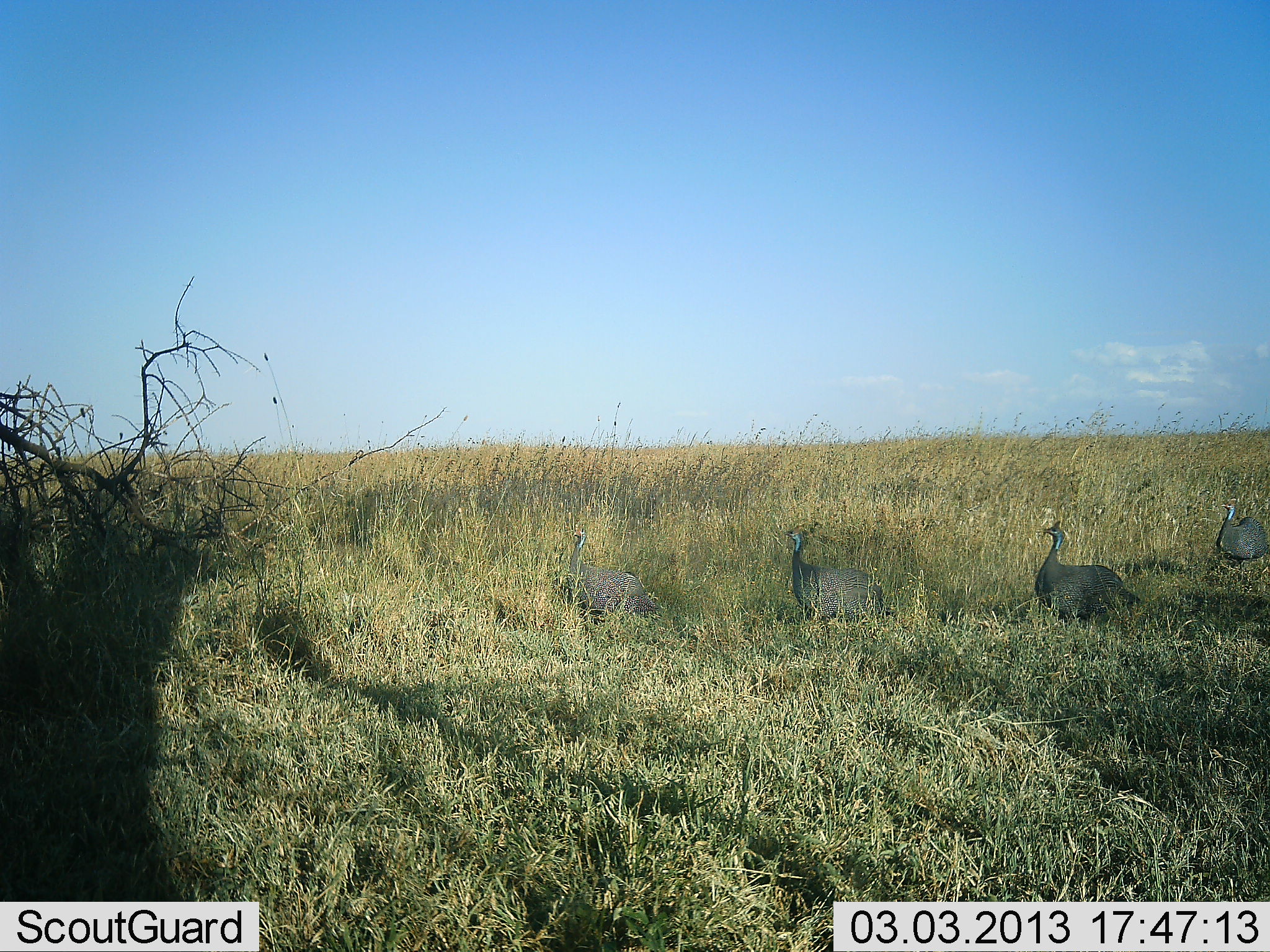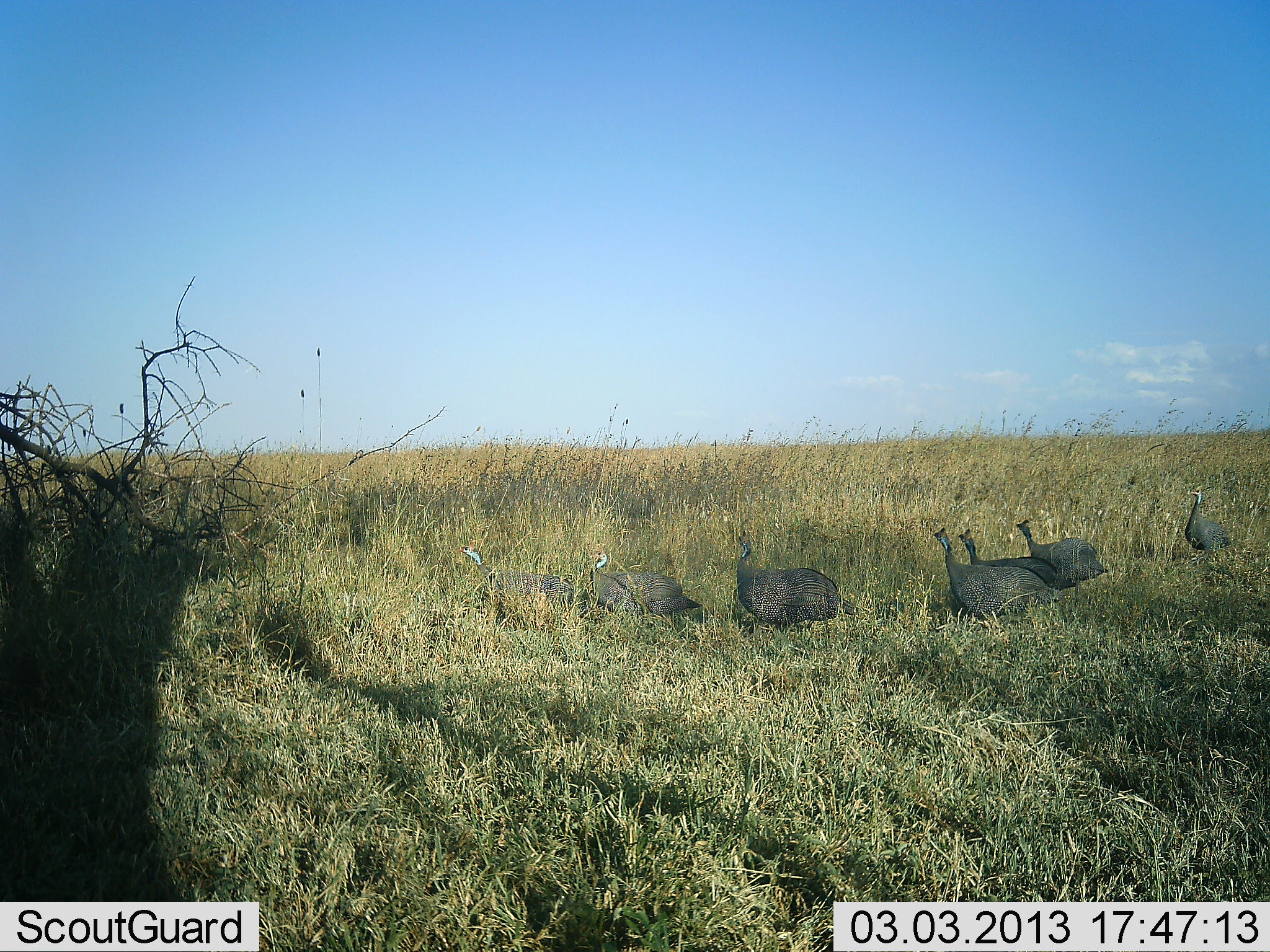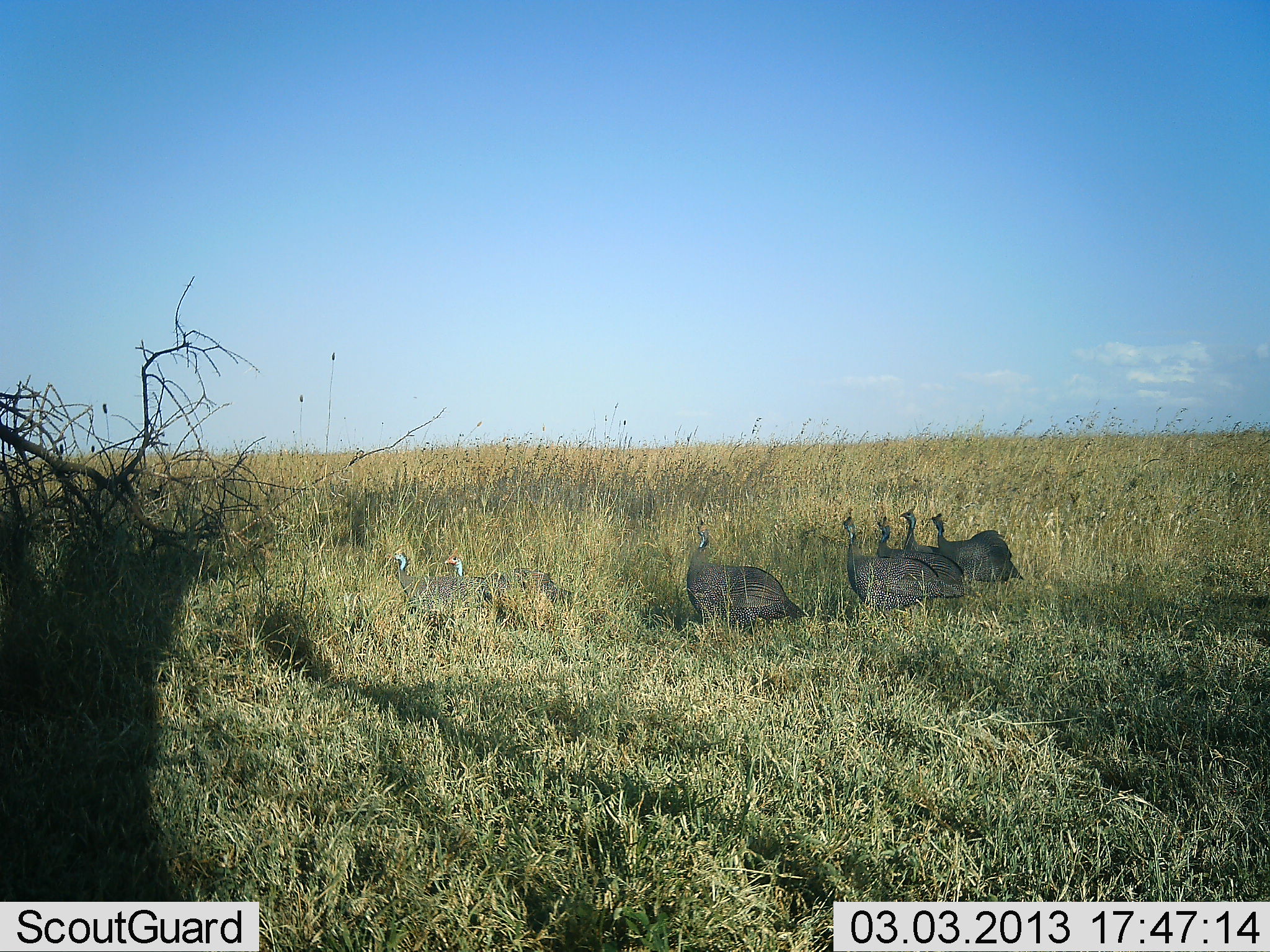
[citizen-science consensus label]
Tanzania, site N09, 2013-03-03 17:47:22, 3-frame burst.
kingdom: Animalia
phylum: Chordata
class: Aves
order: Galliformes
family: Numididae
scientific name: Numididae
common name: guinea fowl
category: guineafowl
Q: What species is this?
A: Guineafowl (guinea fowl) (Numididae).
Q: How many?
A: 8.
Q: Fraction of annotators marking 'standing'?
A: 0%.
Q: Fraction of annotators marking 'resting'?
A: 0%.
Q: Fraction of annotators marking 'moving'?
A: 100%.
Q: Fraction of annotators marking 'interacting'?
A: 0%.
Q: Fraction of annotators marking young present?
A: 0%.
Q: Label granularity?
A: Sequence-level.